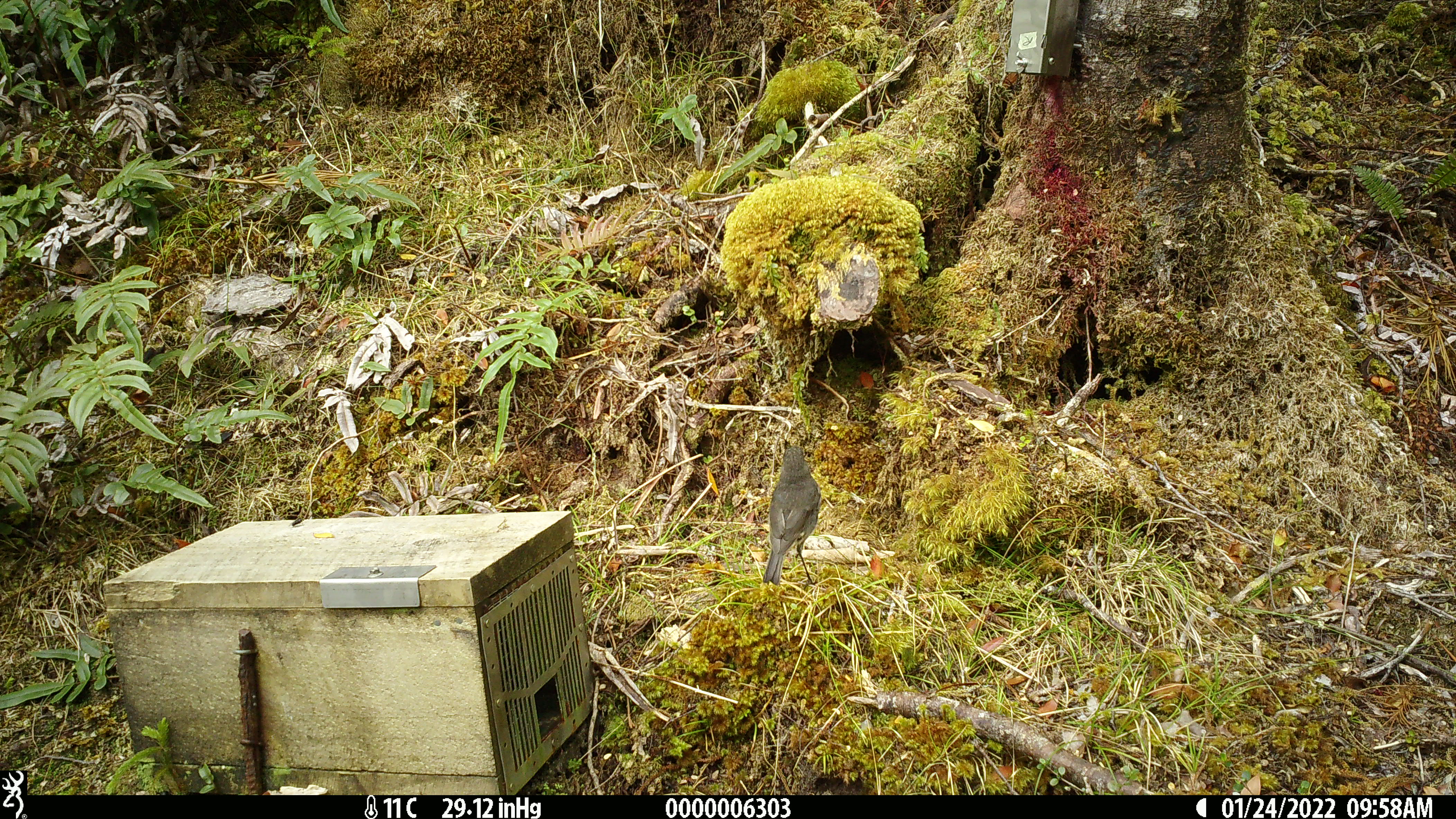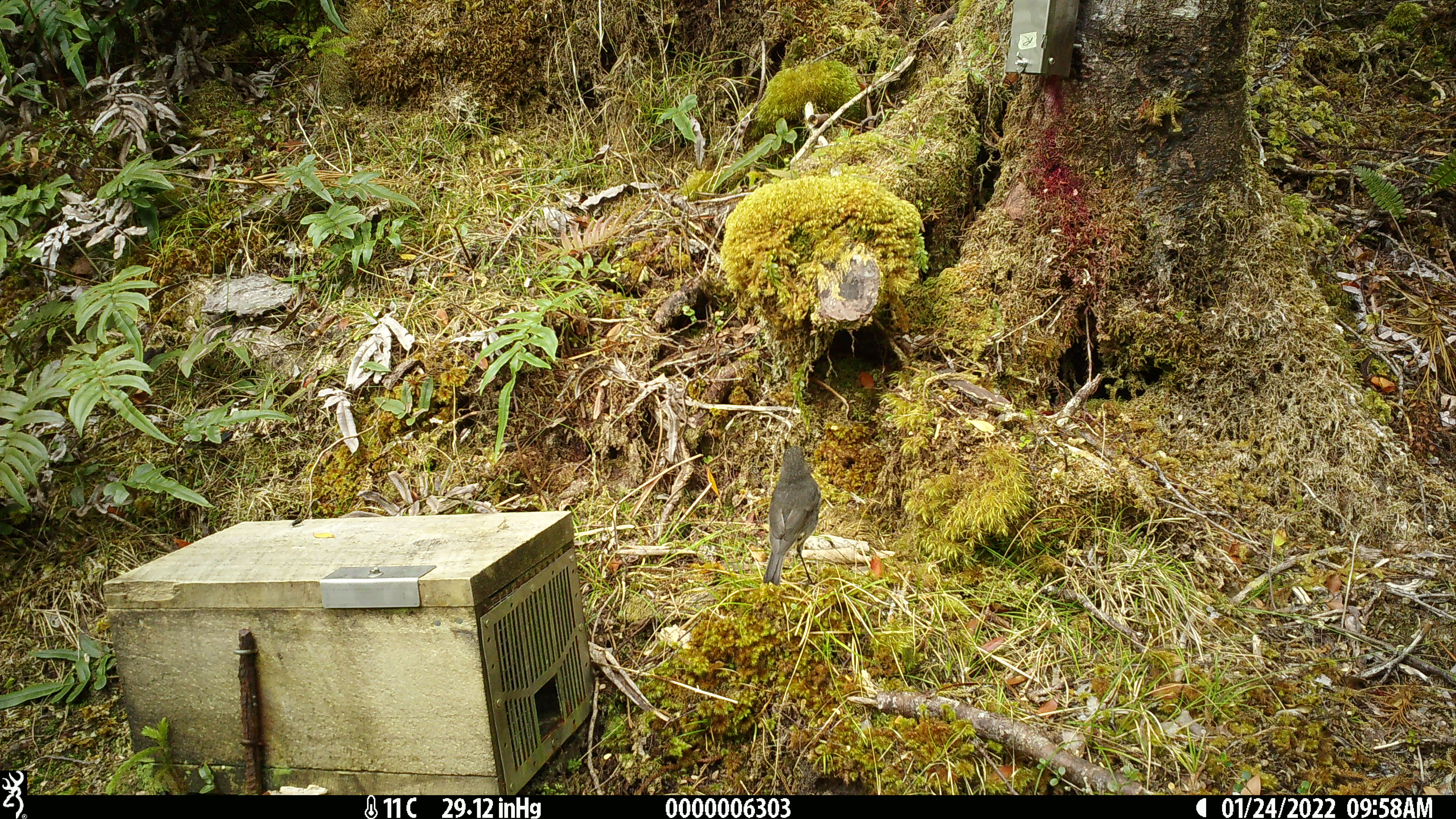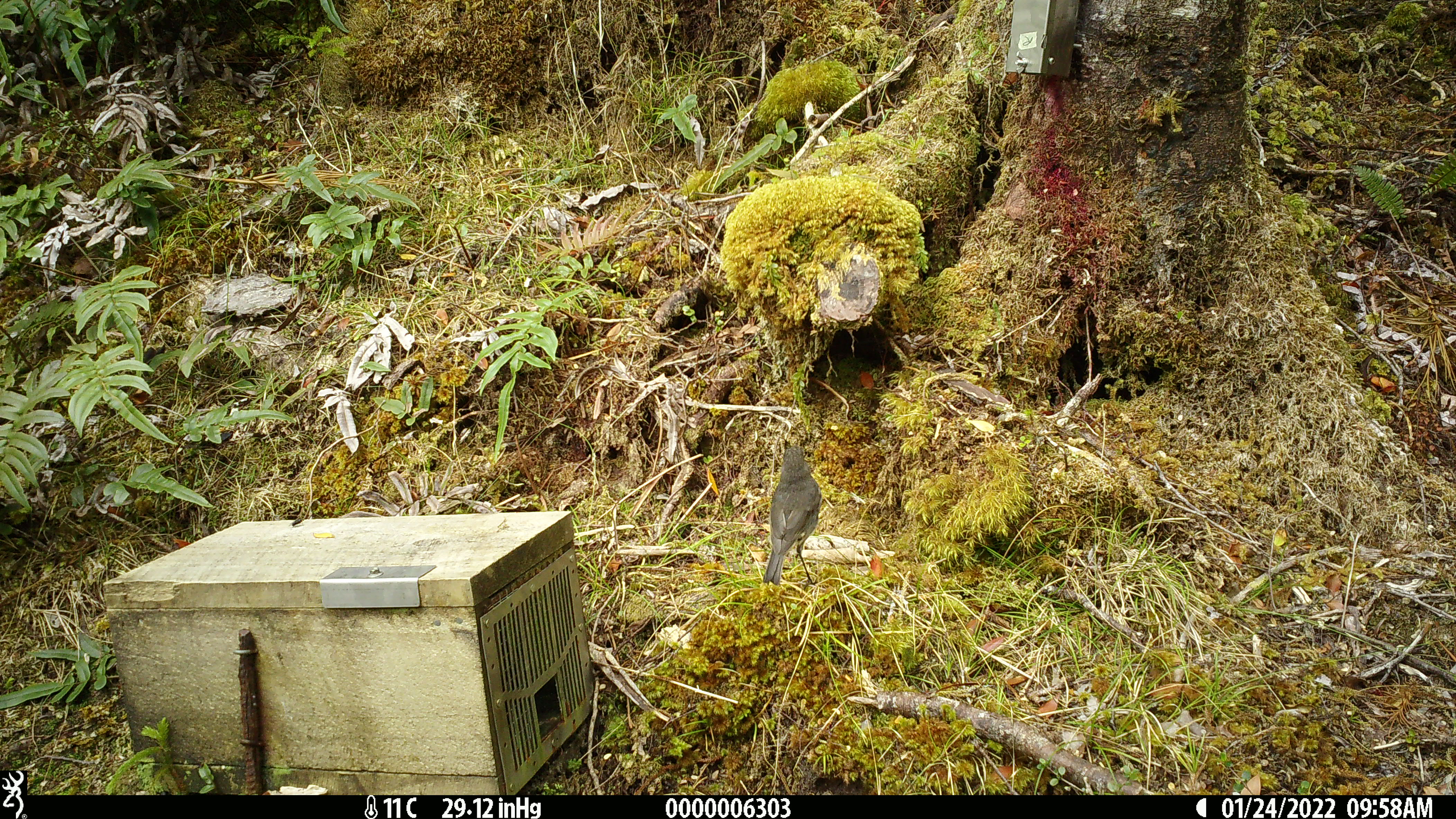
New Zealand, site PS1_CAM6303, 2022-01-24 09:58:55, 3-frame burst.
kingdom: Animalia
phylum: Chordata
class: Aves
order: Passeriformes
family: Petroicidae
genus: Petroica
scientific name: Petroica australis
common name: new zealand robin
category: robin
Robin (new zealand robin) (Petroica australis).